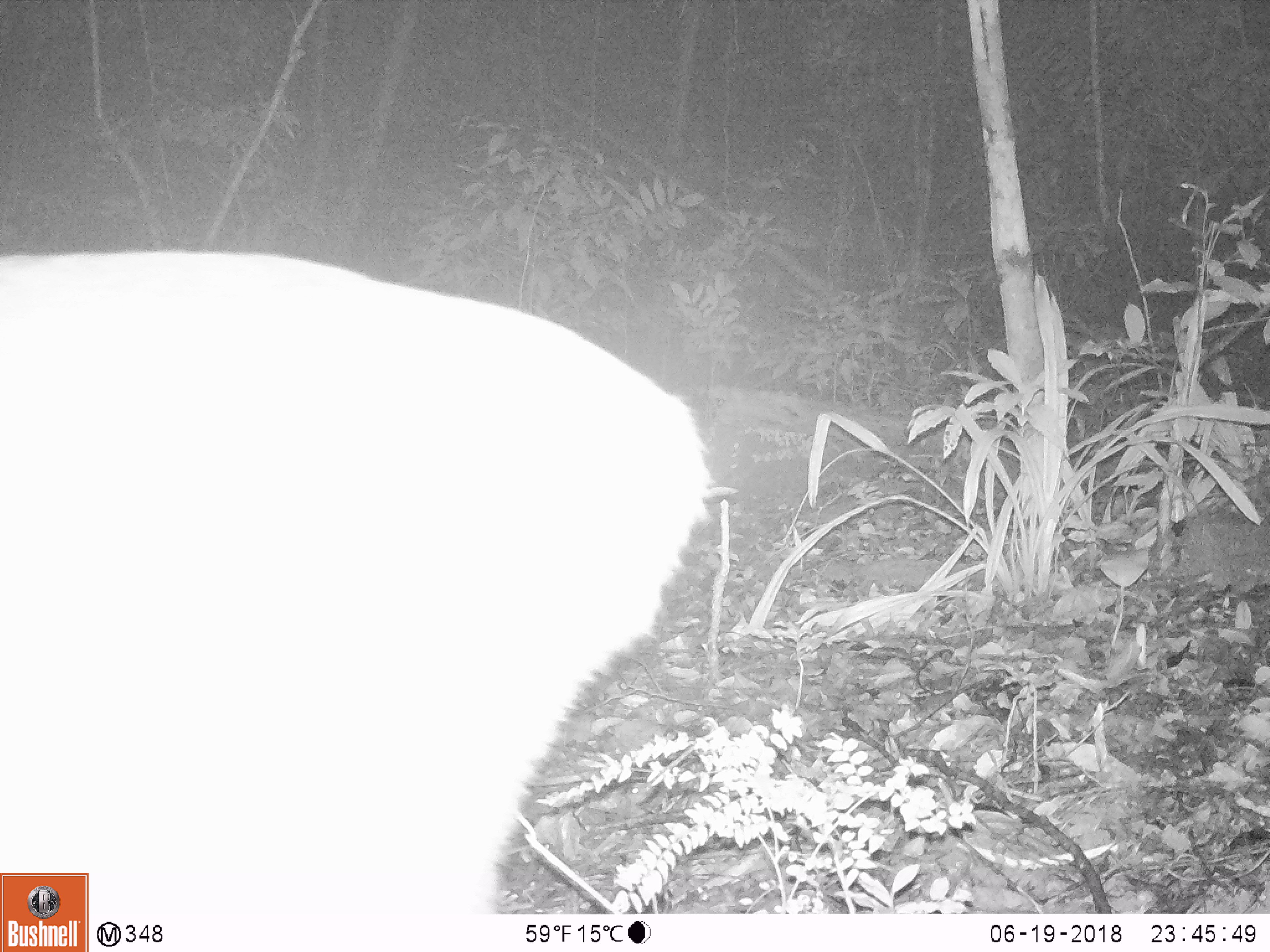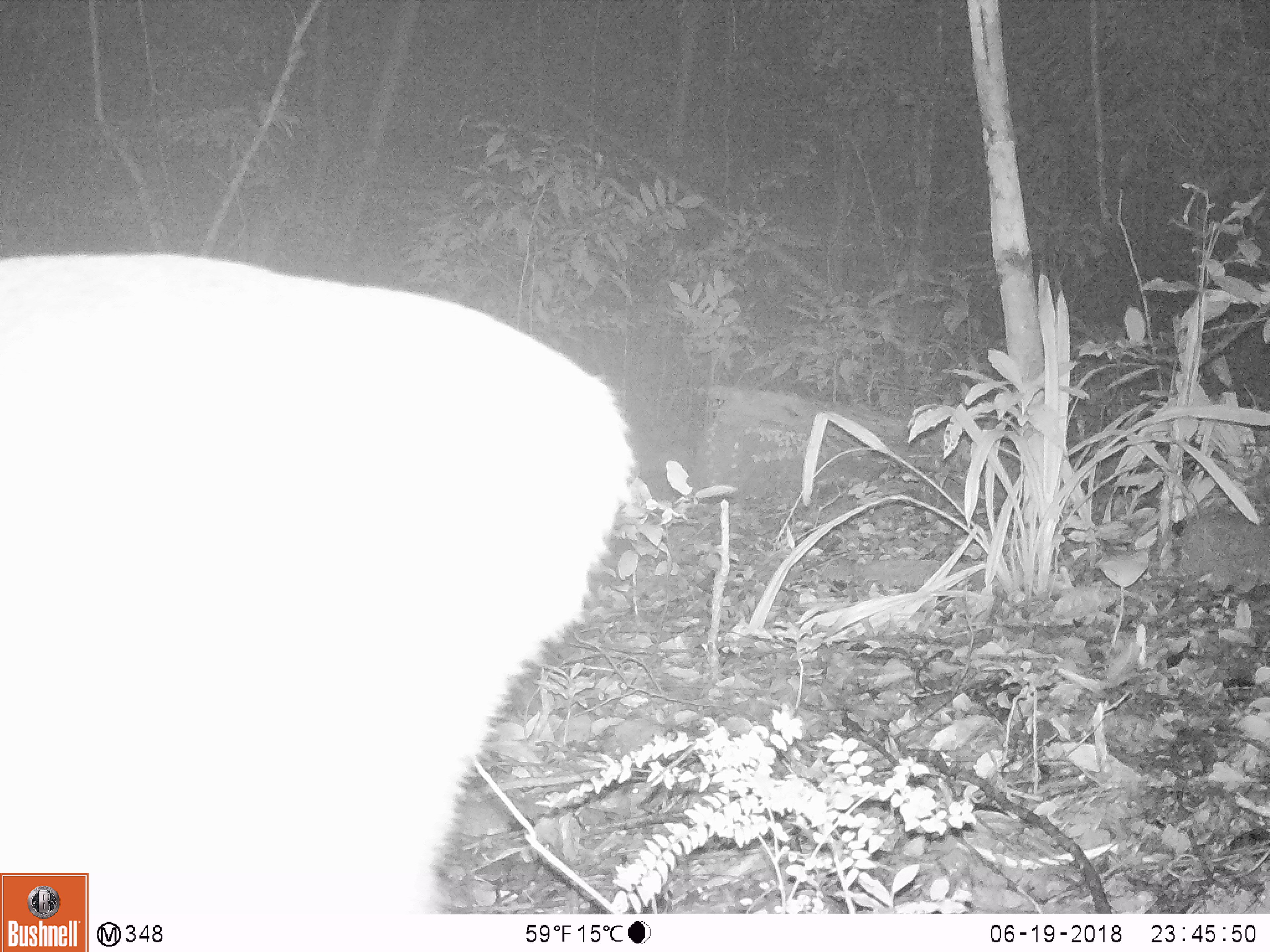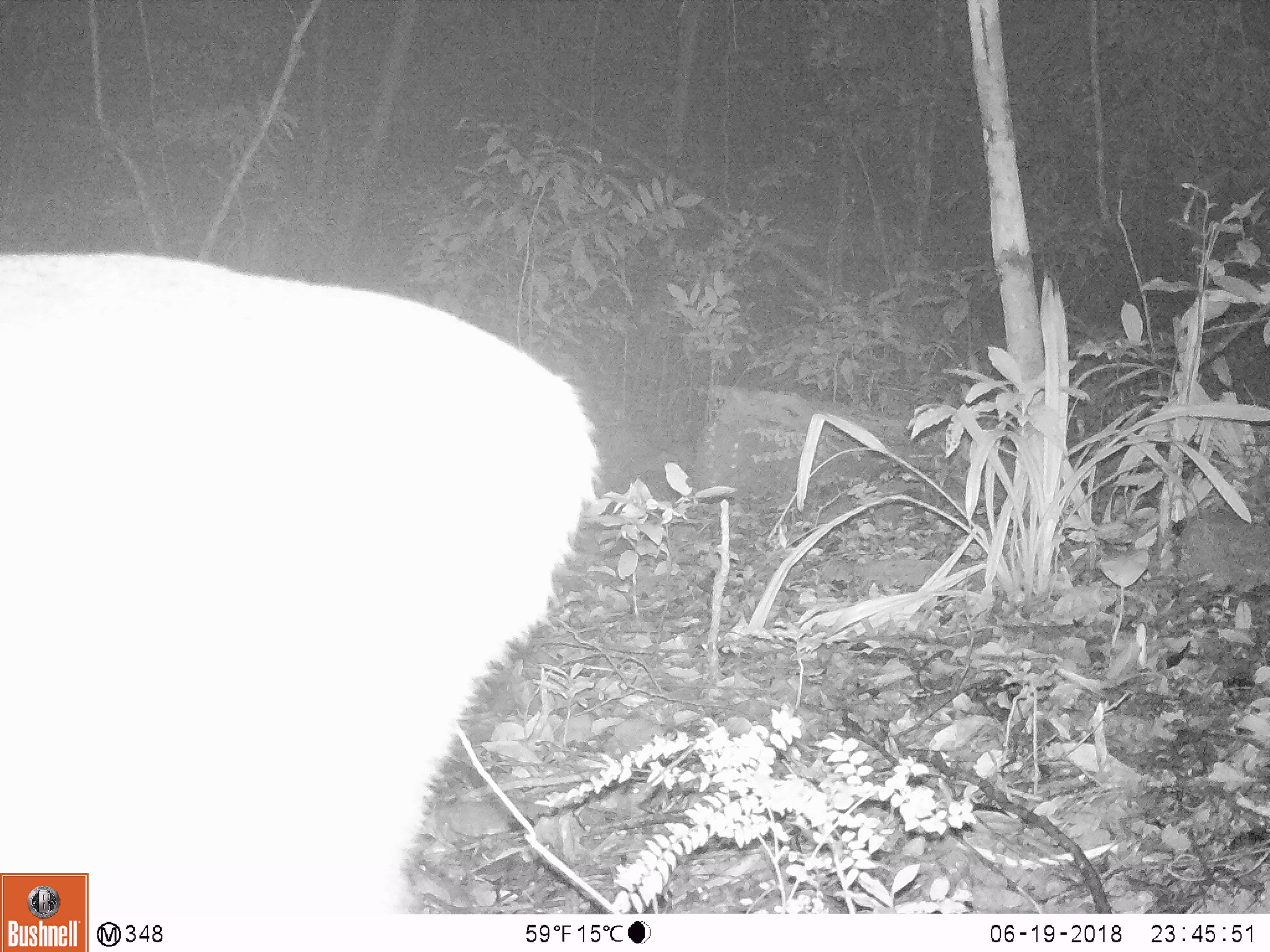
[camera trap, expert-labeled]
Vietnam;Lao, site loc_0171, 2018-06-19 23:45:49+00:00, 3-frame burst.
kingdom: Animalia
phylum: Chordata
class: Mammalia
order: Artiodactyla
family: Cervidae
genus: Muntiacus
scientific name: Muntiacus vuquangensis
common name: large-antlered muntjac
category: large antlered muntjac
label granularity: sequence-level